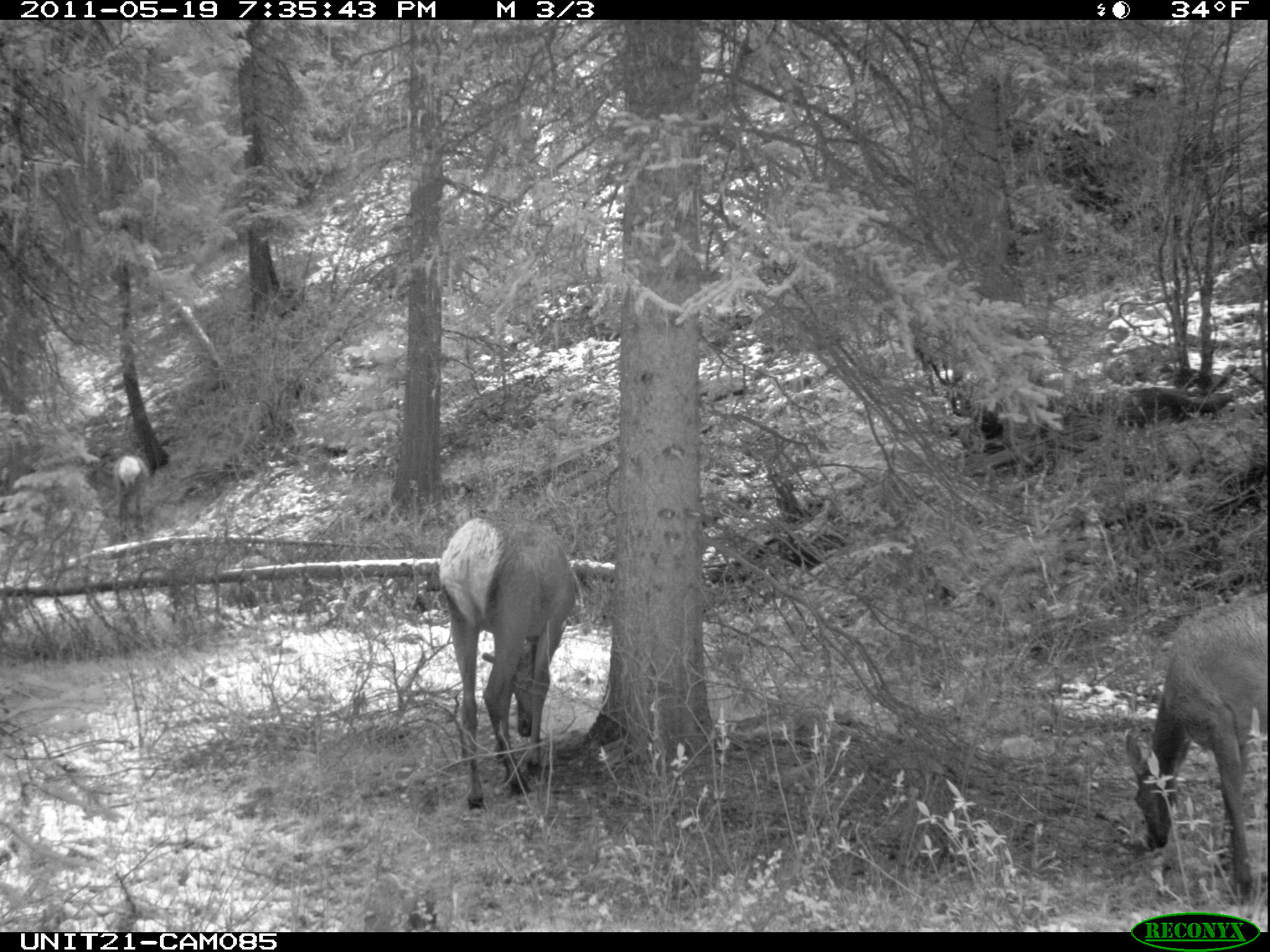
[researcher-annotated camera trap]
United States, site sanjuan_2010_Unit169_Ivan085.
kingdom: Animalia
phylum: Chordata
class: Mammalia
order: Artiodactyla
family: Cervidae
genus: Cervus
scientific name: Cervus elaphus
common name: red deer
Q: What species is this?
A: Cervus elaphus (red deer).